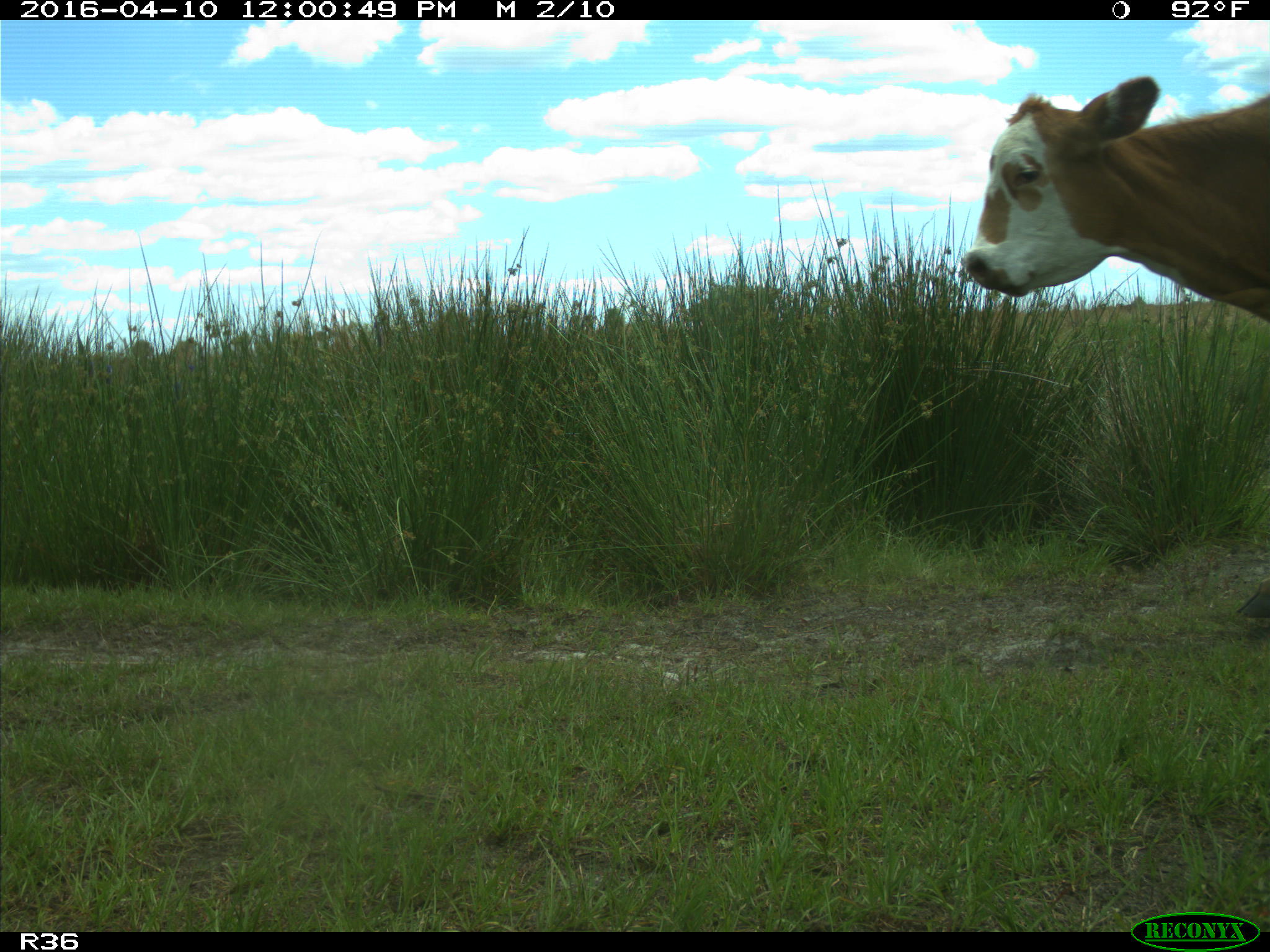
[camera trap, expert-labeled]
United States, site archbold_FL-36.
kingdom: Animalia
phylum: Chordata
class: Mammalia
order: Artiodactyla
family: Bovidae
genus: Bos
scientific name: Bos taurus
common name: domestic cow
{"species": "Bos taurus (domestic cow)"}